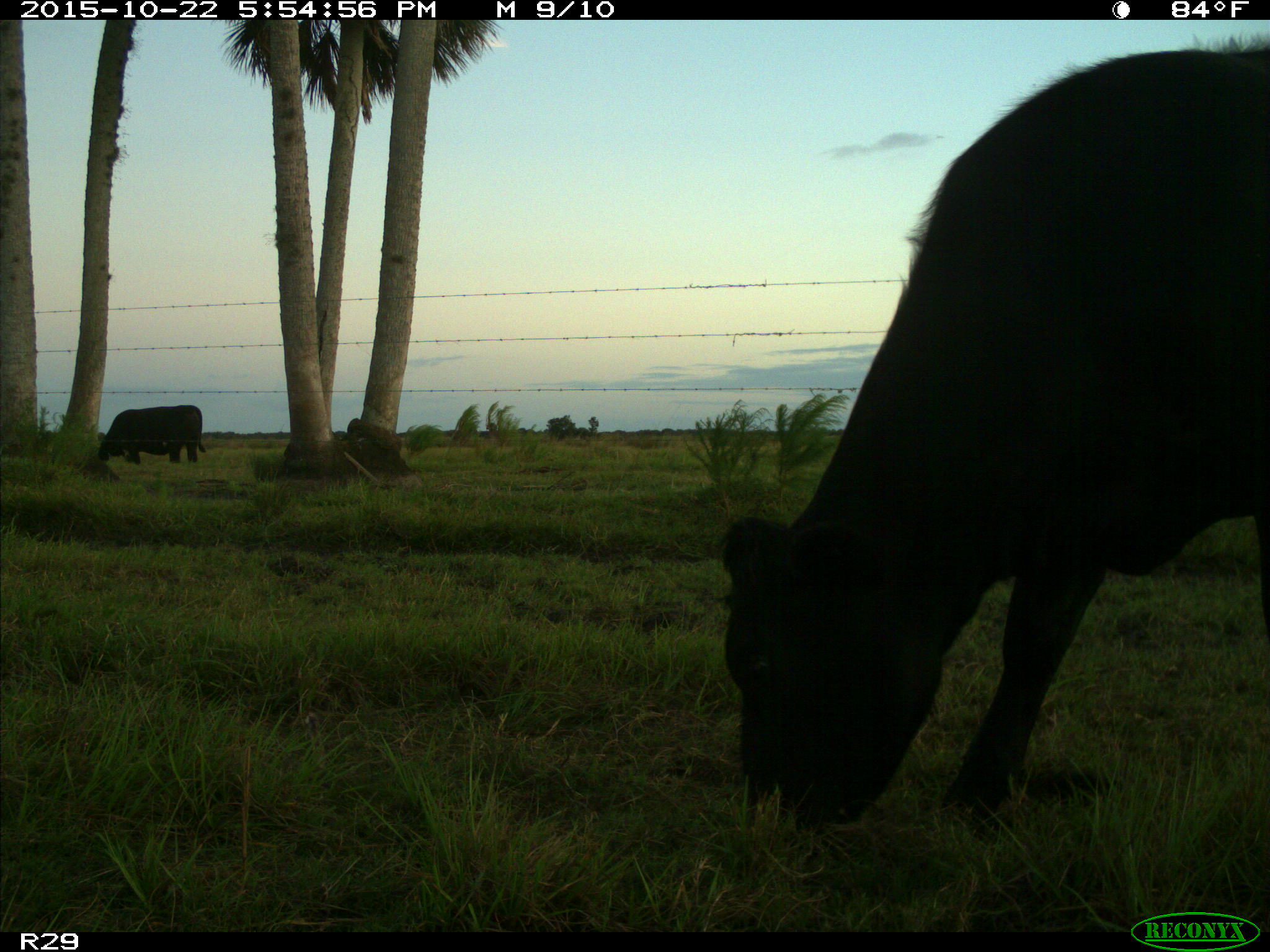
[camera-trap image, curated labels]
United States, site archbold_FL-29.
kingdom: Animalia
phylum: Chordata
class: Mammalia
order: Artiodactyla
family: Bovidae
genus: Bos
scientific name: Bos taurus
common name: domestic cow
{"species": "Bos taurus (domestic cow)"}